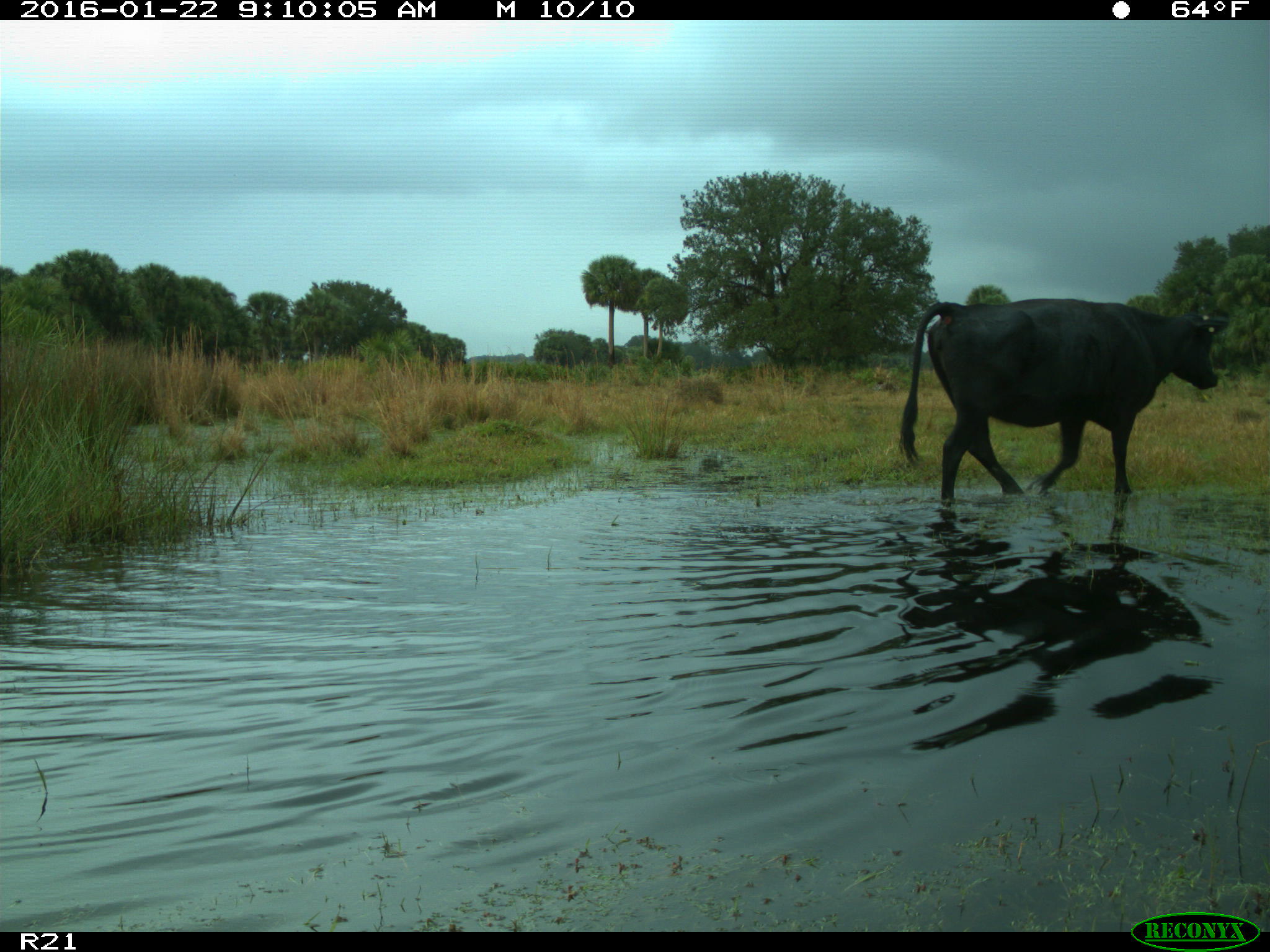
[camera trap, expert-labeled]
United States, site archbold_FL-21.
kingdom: Animalia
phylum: Chordata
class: Mammalia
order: Artiodactyla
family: Bovidae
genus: Bos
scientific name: Bos taurus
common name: domestic cow